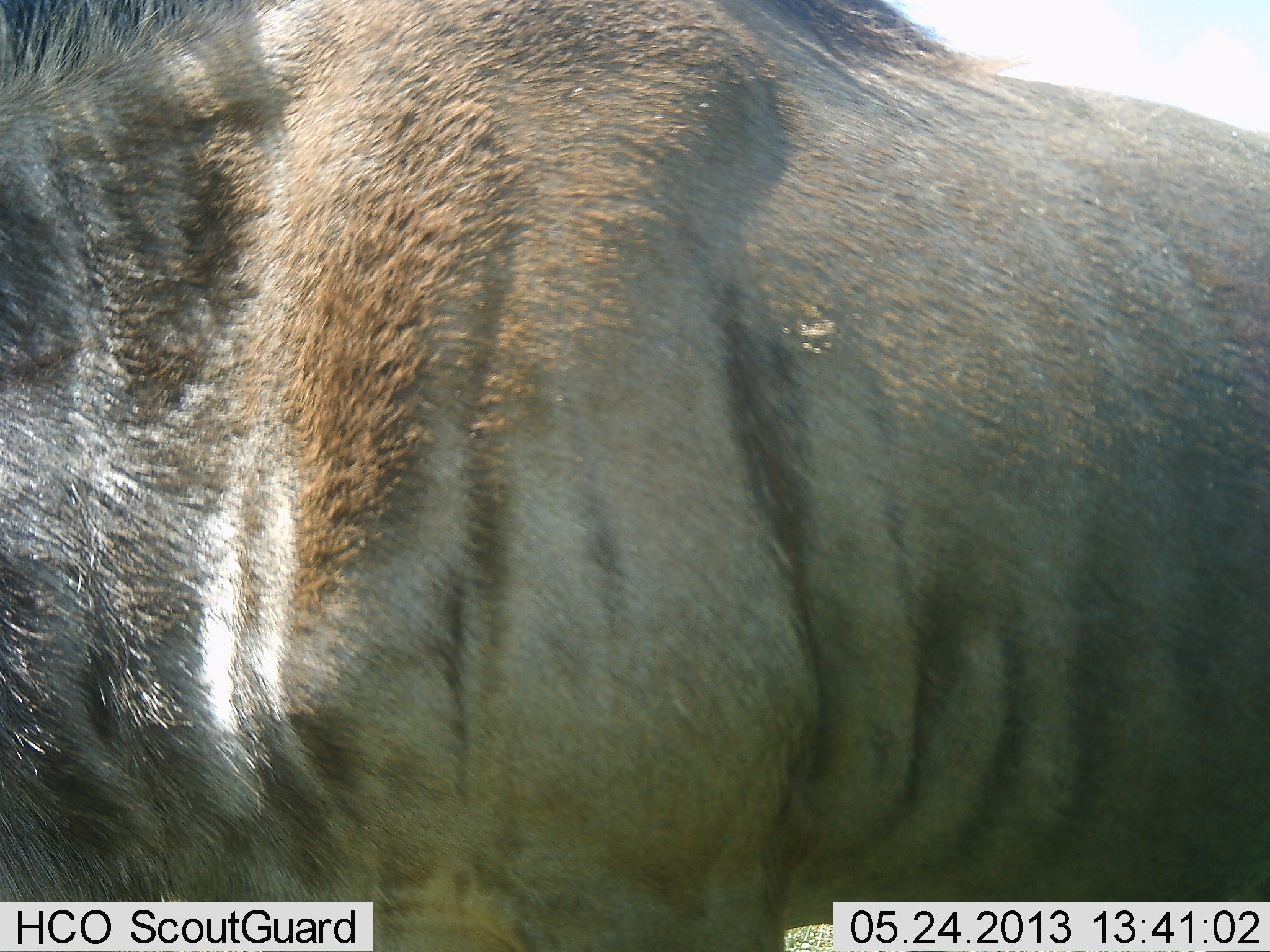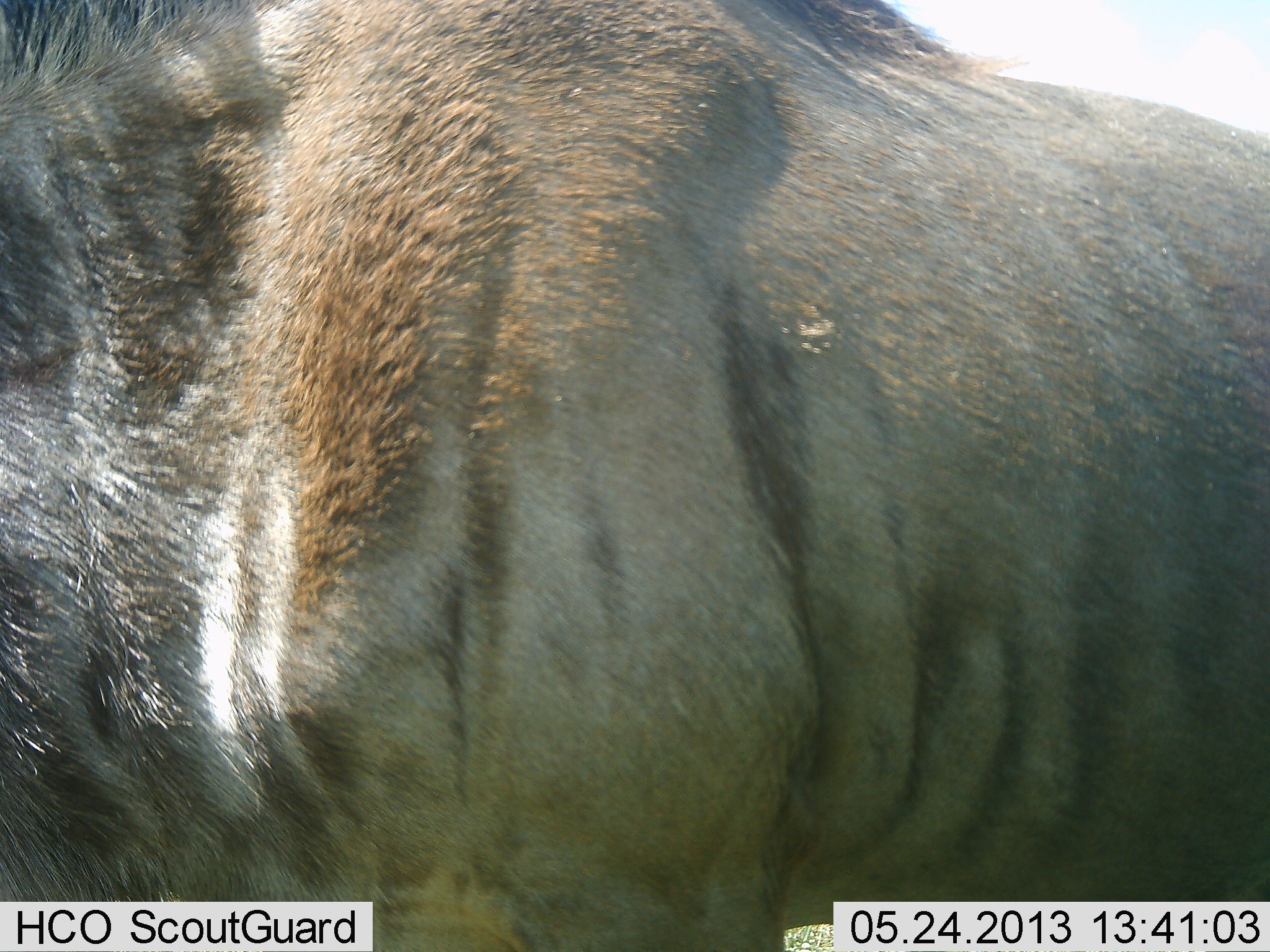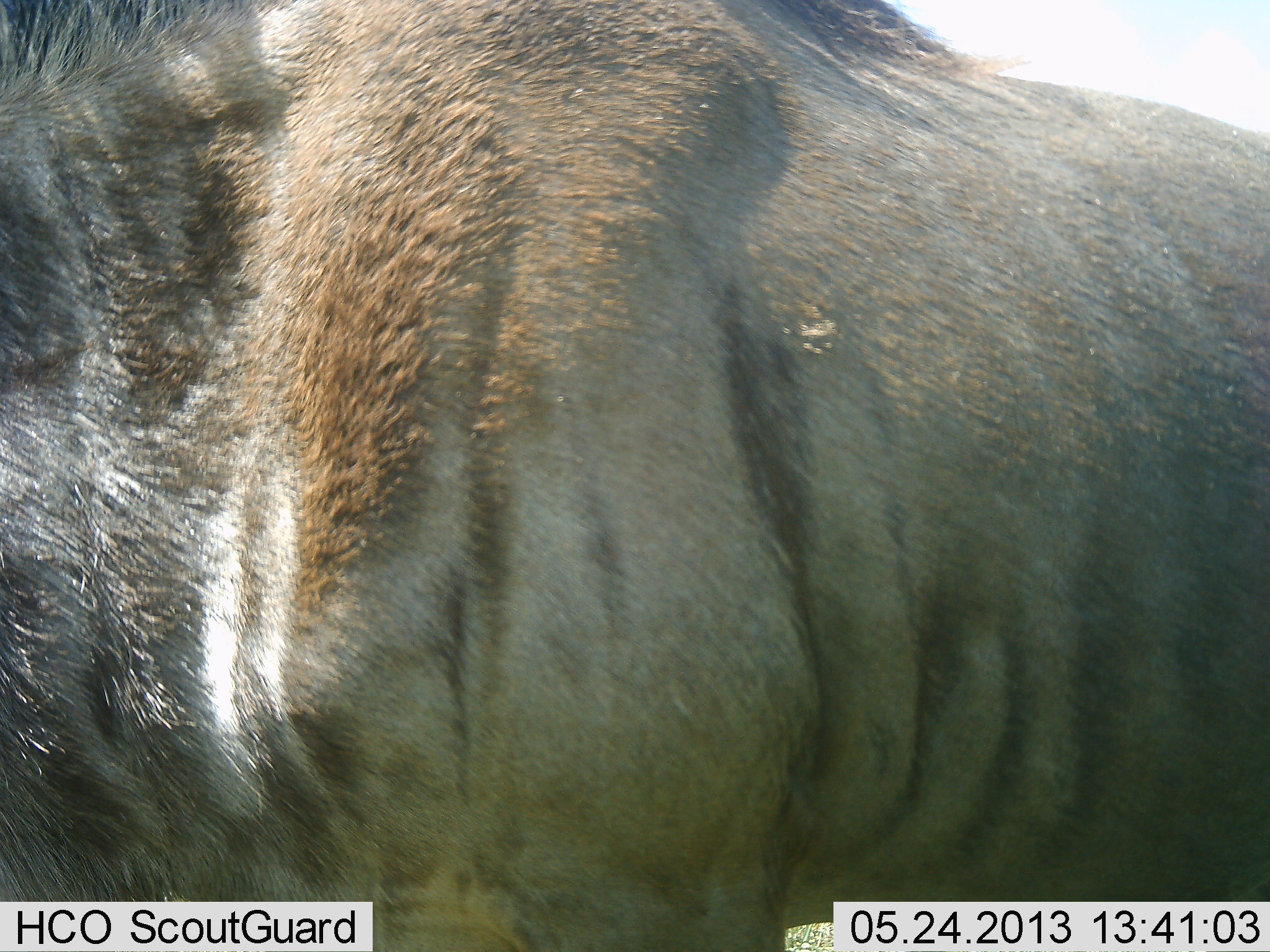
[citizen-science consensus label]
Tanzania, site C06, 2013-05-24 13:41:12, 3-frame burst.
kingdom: Animalia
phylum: Chordata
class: Mammalia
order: Artiodactyla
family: Bovidae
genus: Connochaetes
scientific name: Connochaetes taurinus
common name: blue wildebeest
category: wildebeest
Wildebeest (blue wildebeest) (Connochaetes taurinus), count 1. Behavior (volunteer vote fractions): standing 95%, resting 0%, moving 5%, interacting 0%. Young present (vote fraction): 0%. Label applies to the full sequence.